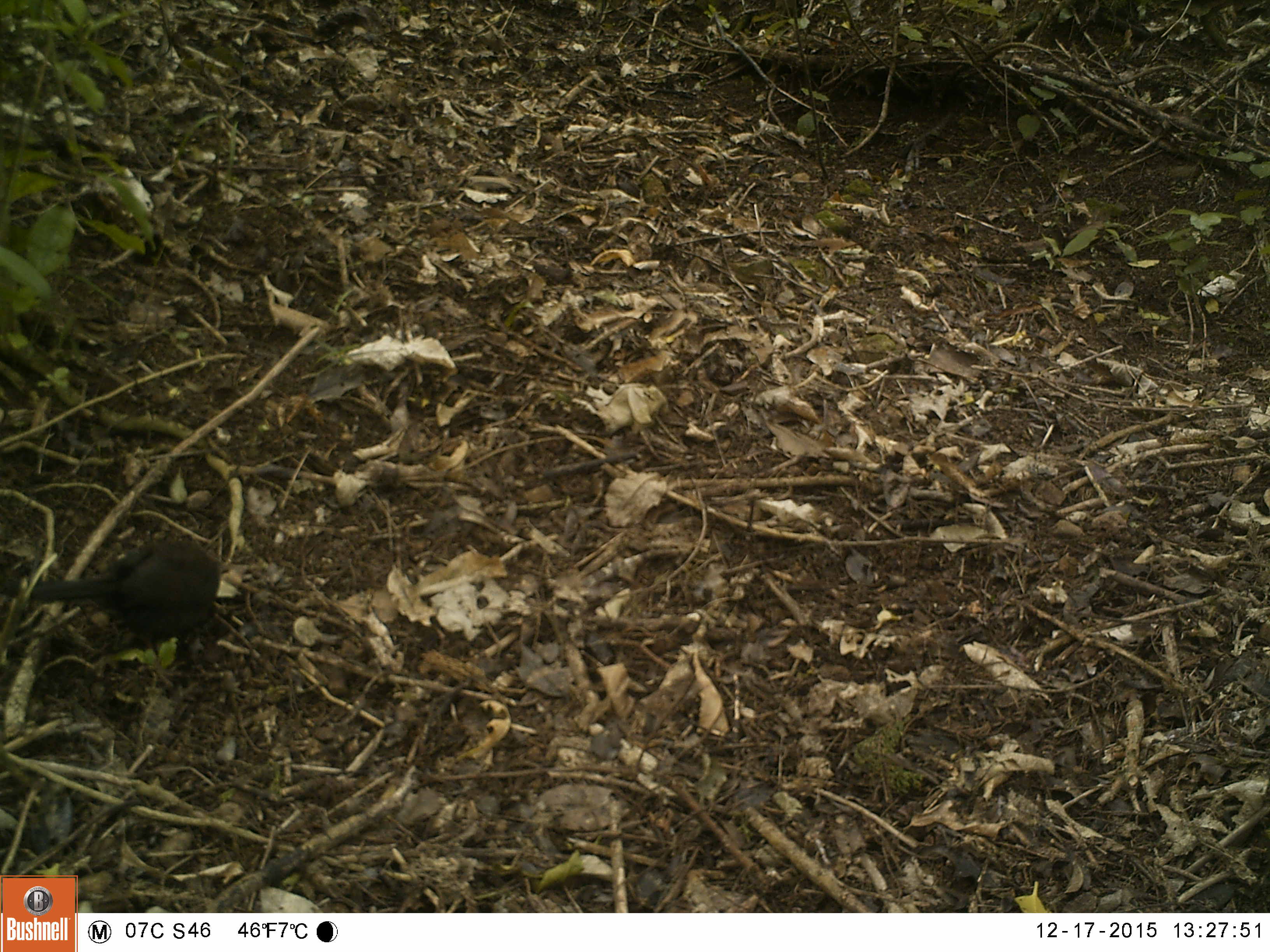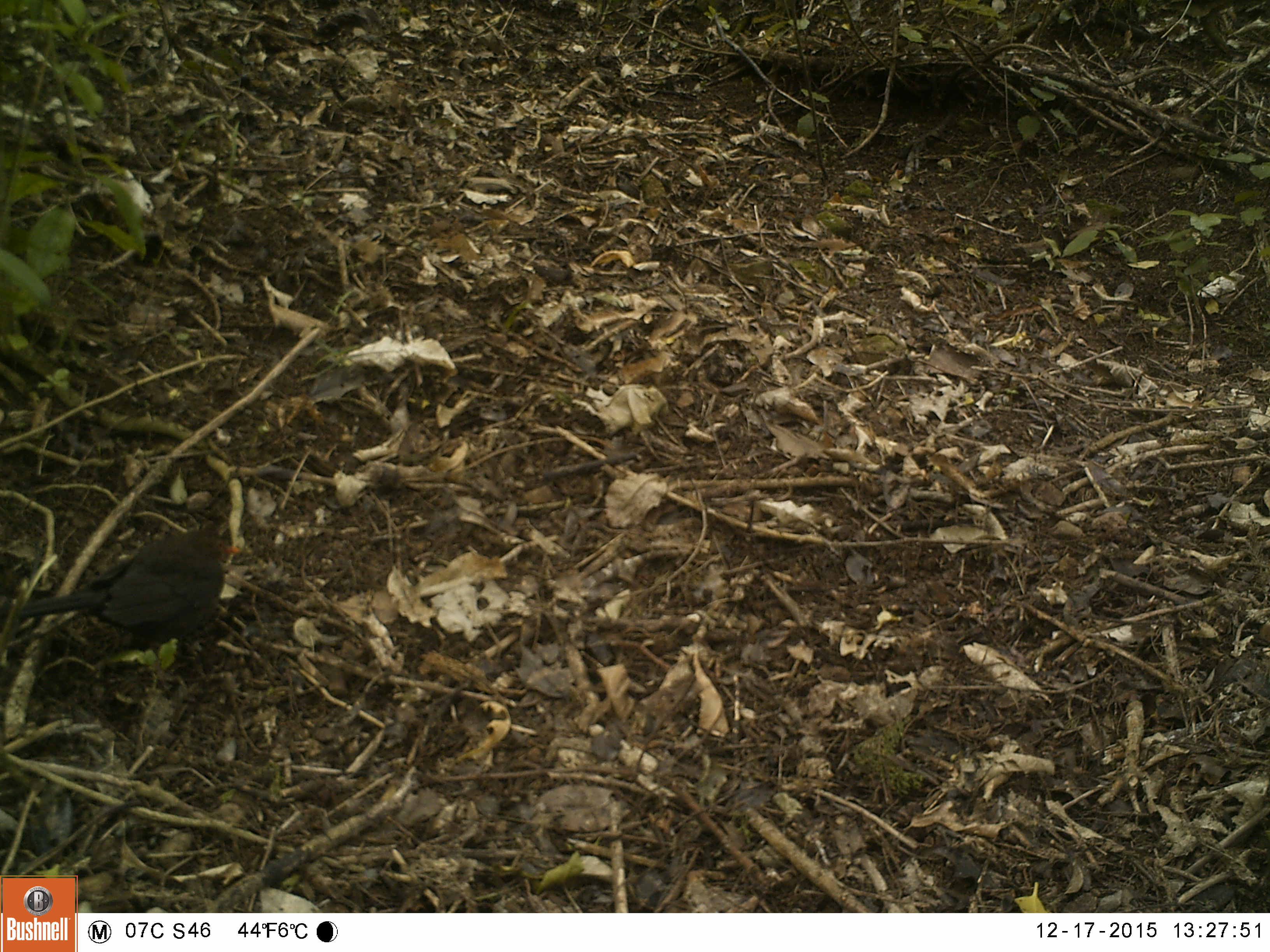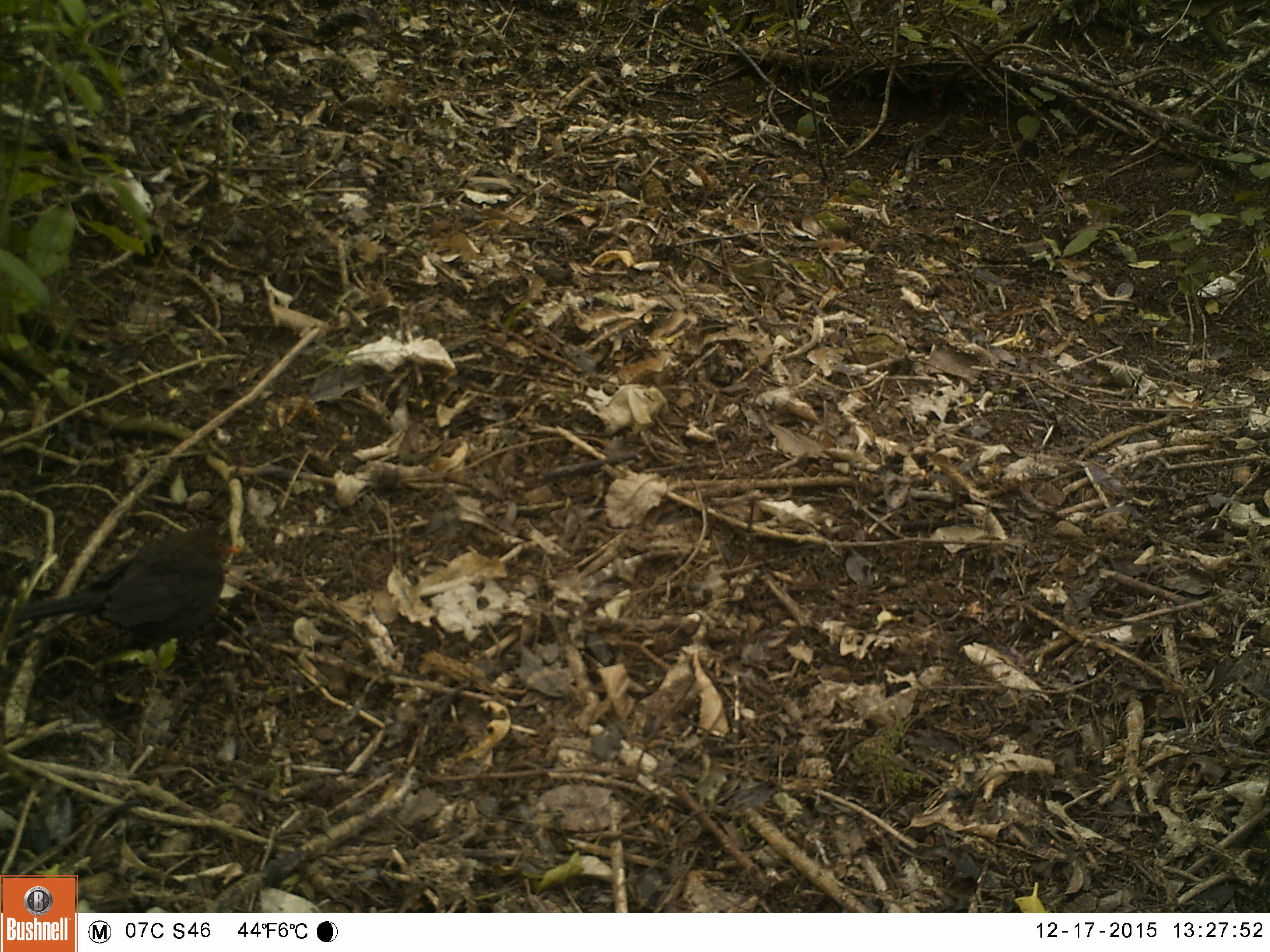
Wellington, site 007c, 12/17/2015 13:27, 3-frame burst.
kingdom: Animalia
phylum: Chordata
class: Aves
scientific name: Aves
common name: bird